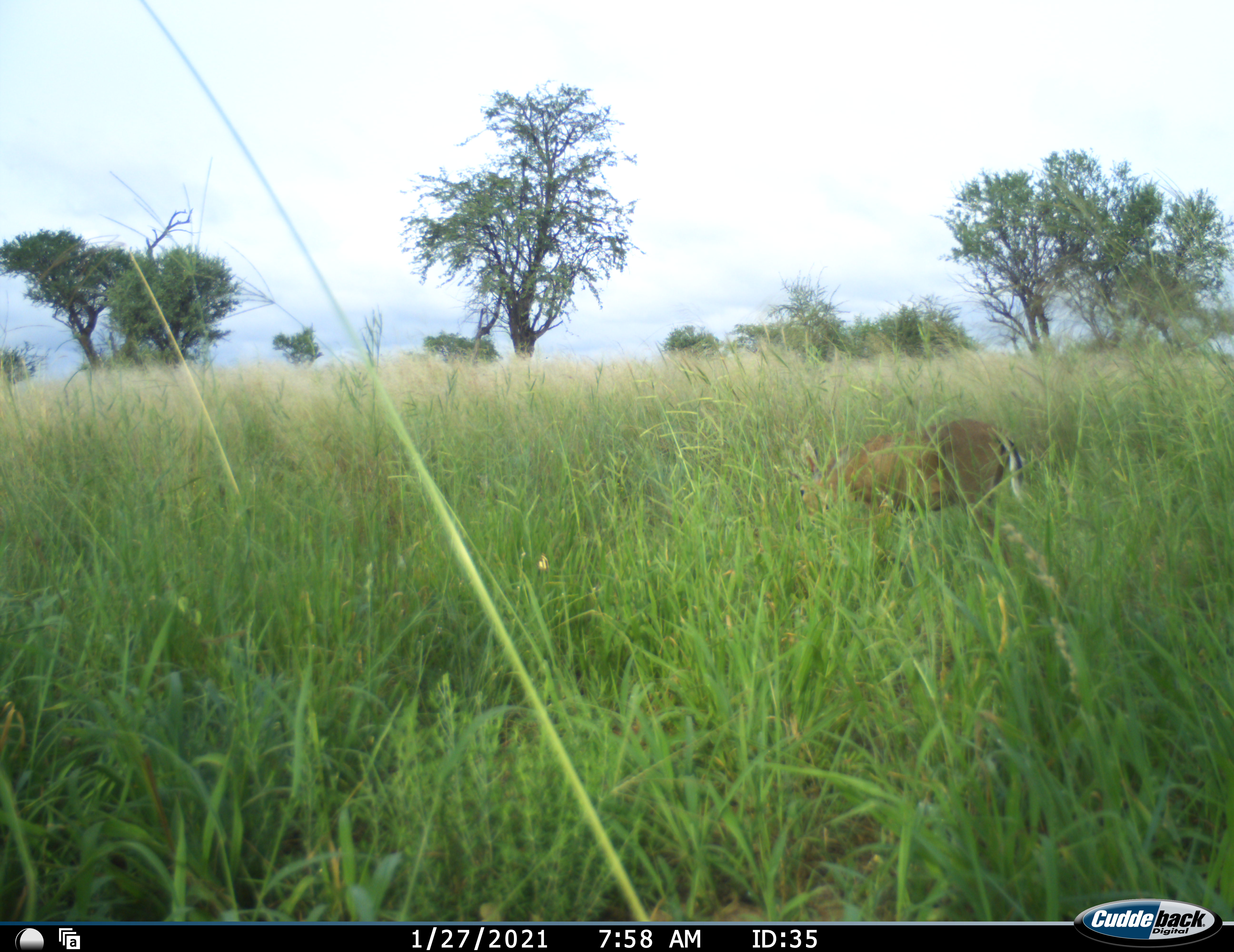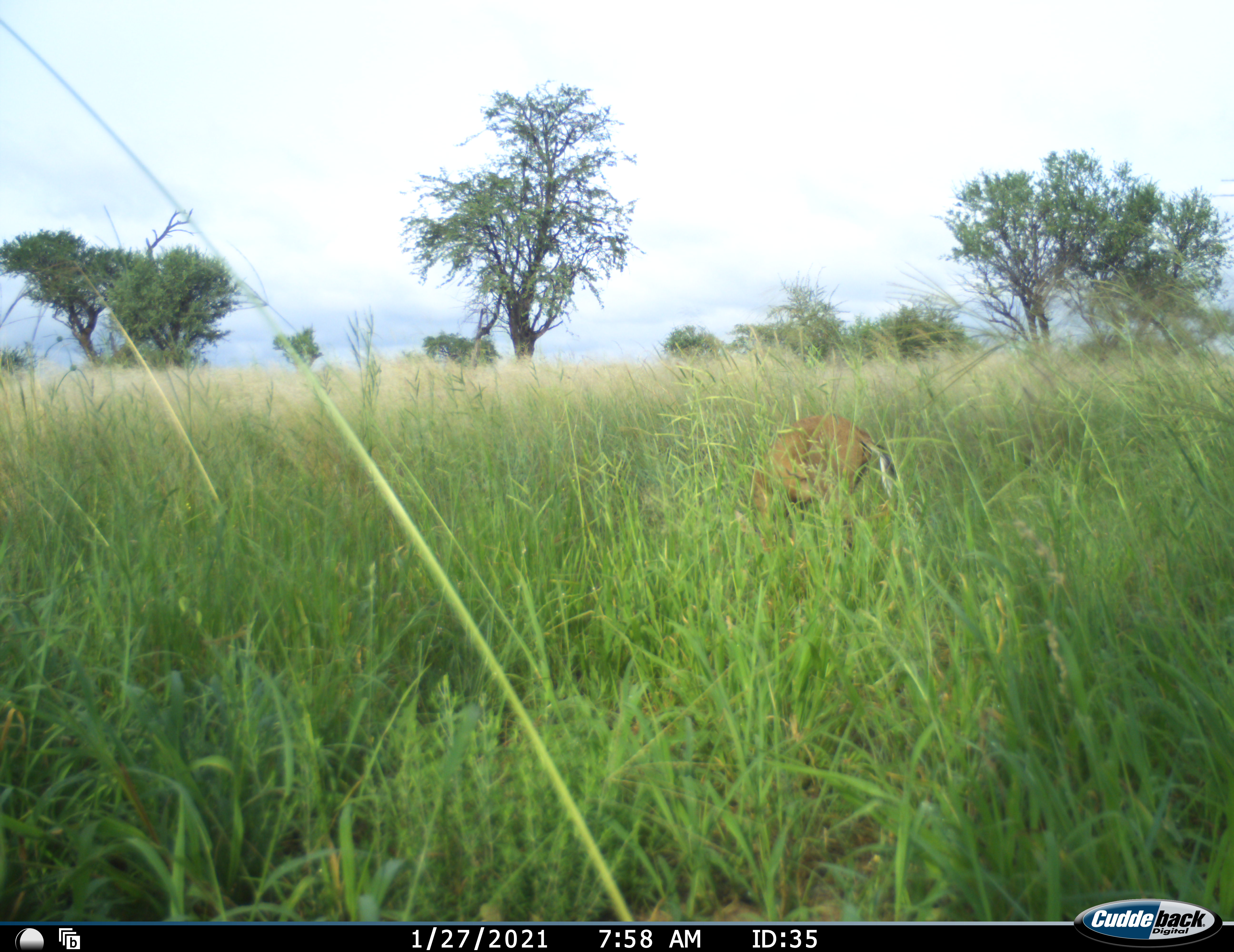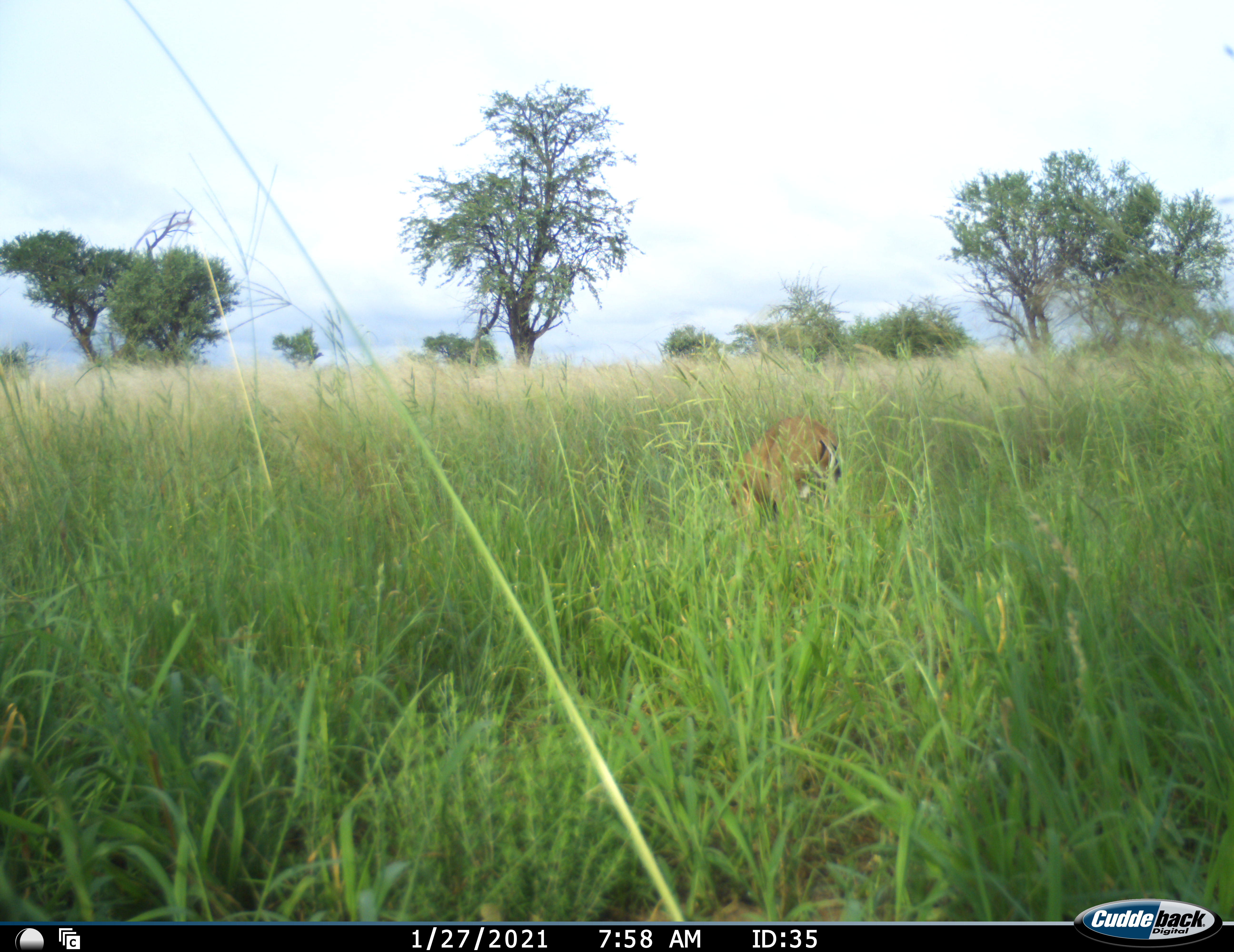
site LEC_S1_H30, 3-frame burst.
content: unidentified animal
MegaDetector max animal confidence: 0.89